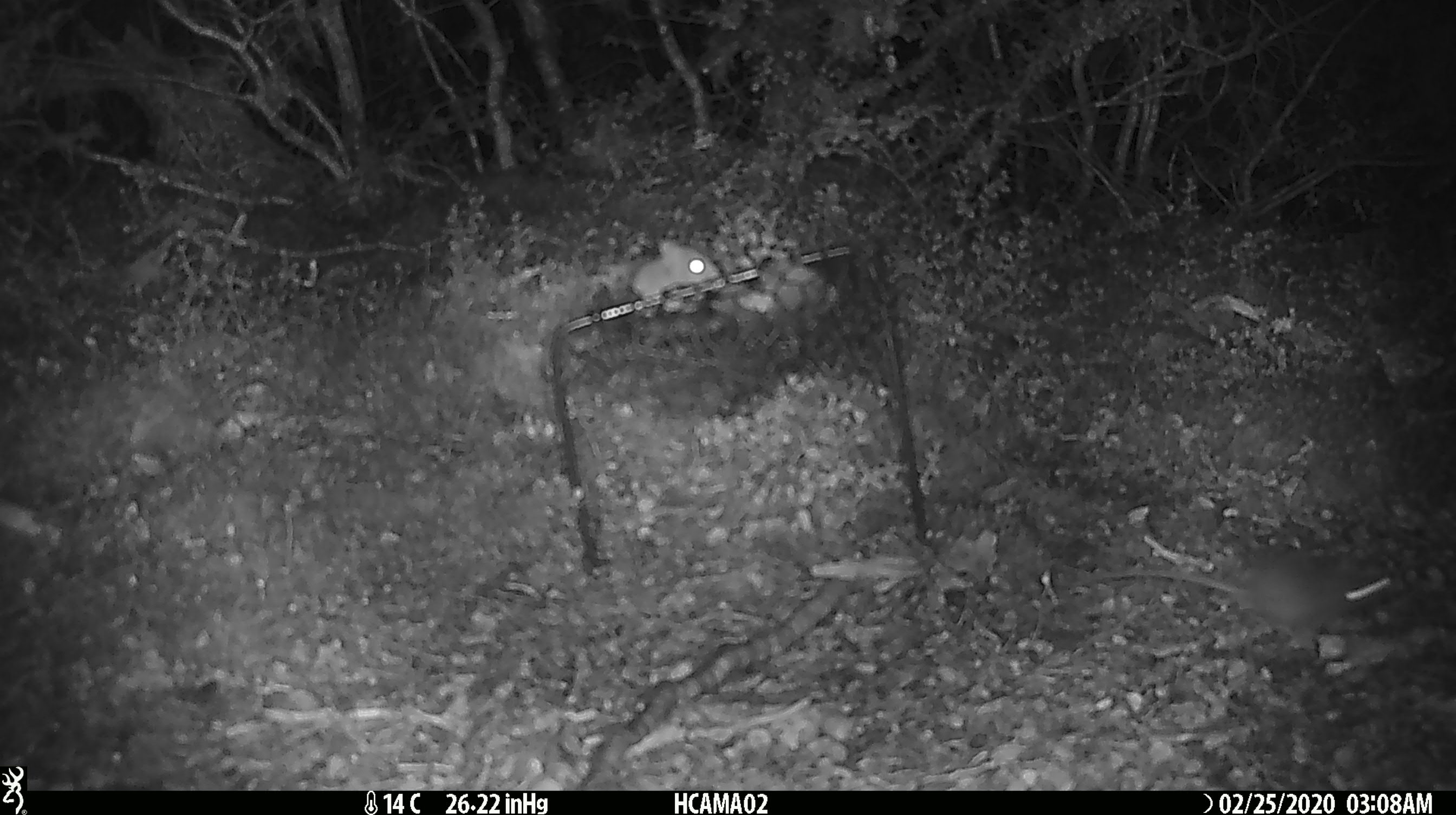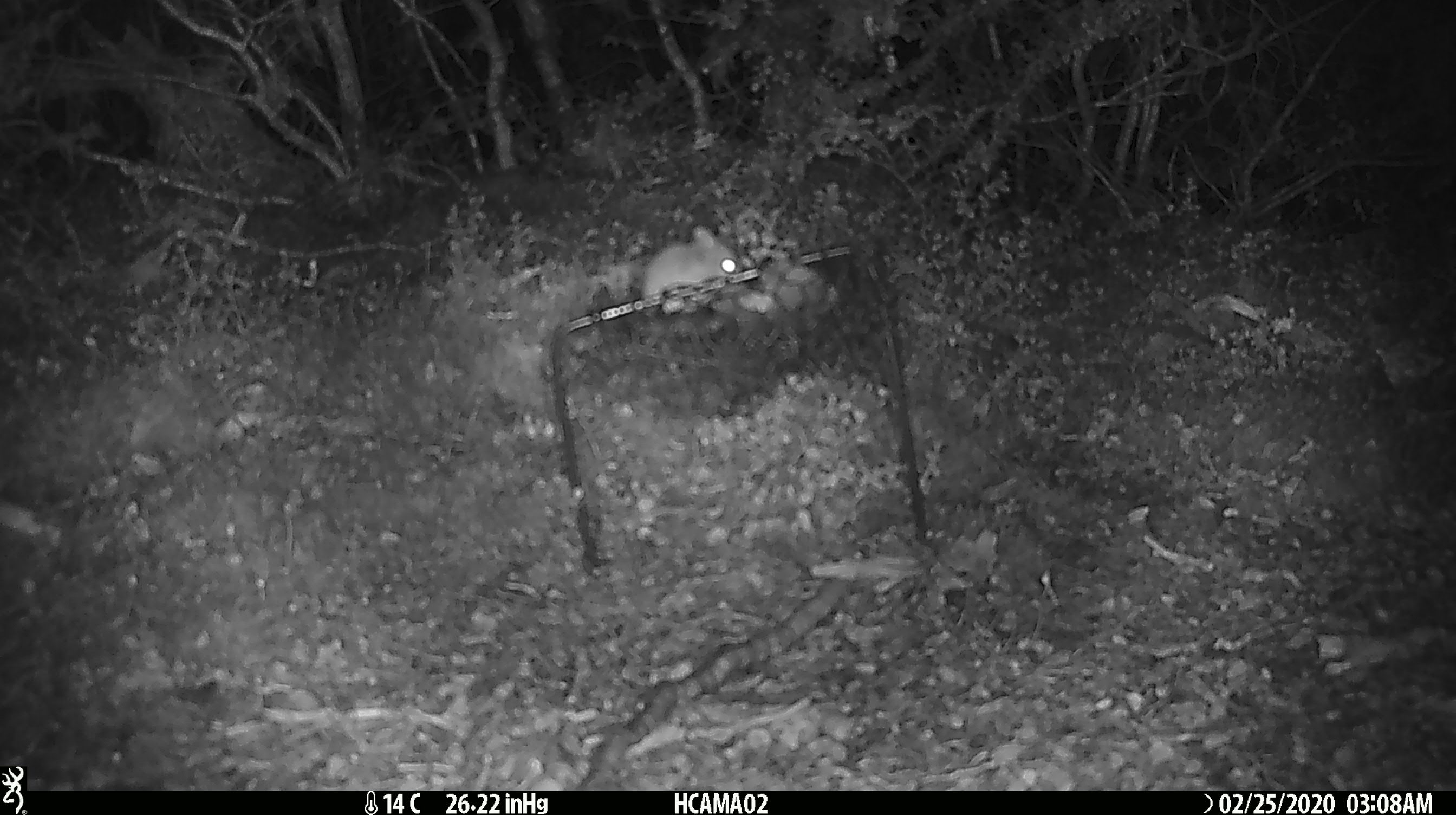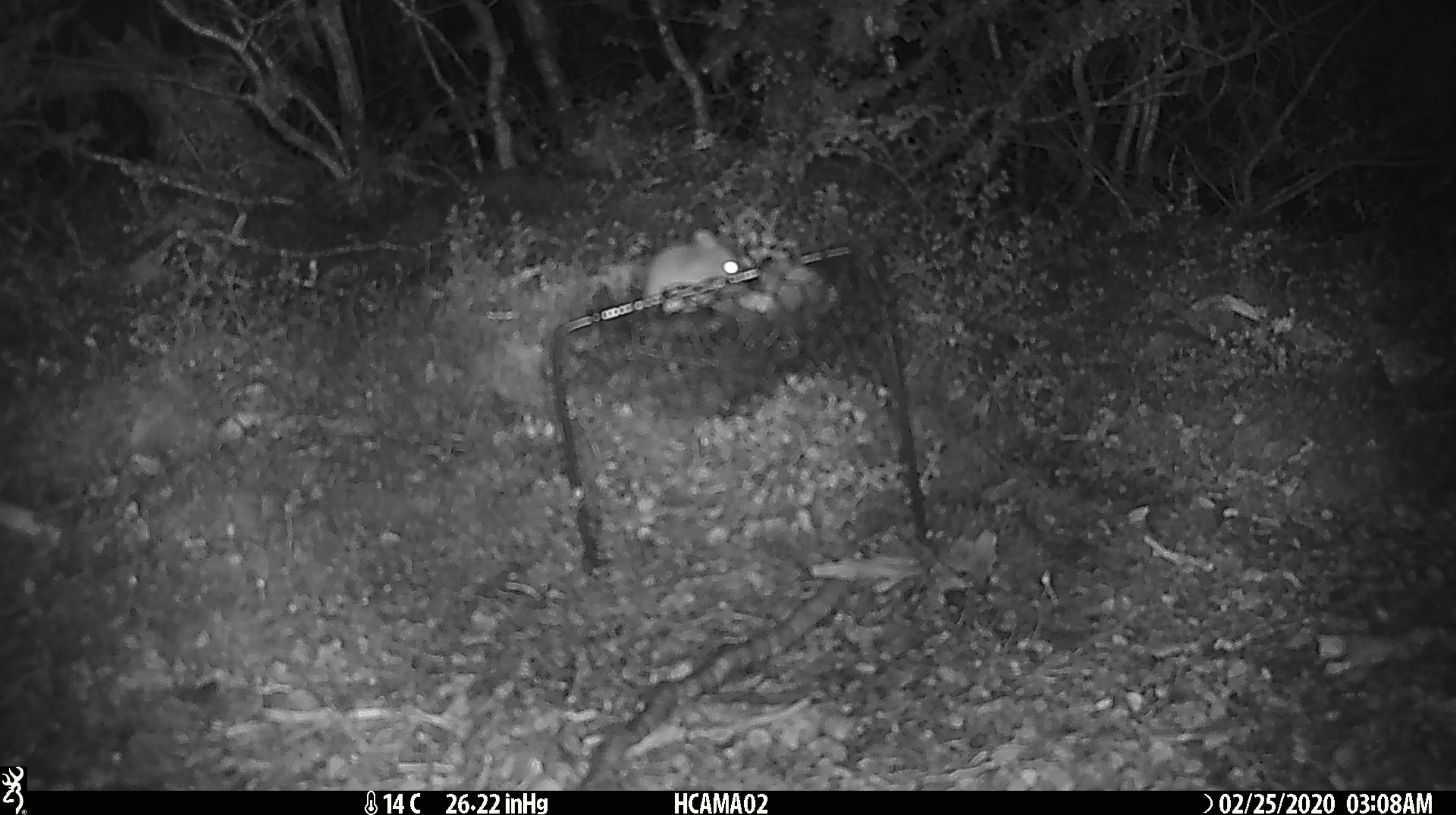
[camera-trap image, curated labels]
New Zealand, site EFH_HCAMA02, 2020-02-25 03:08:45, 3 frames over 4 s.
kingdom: Animalia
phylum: Chordata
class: Mammalia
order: Rodentia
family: Muridae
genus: Mus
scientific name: Mus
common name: mouse